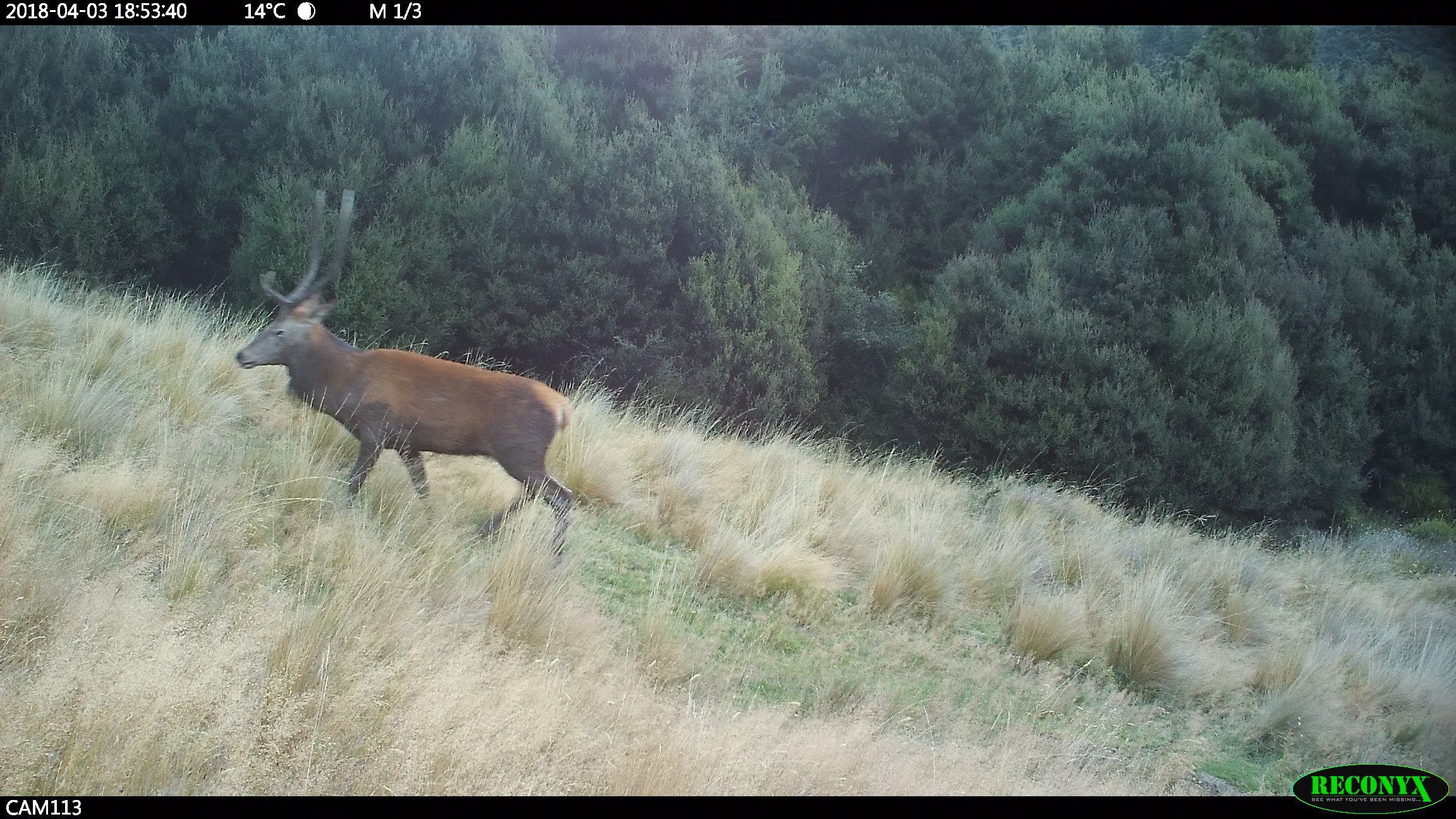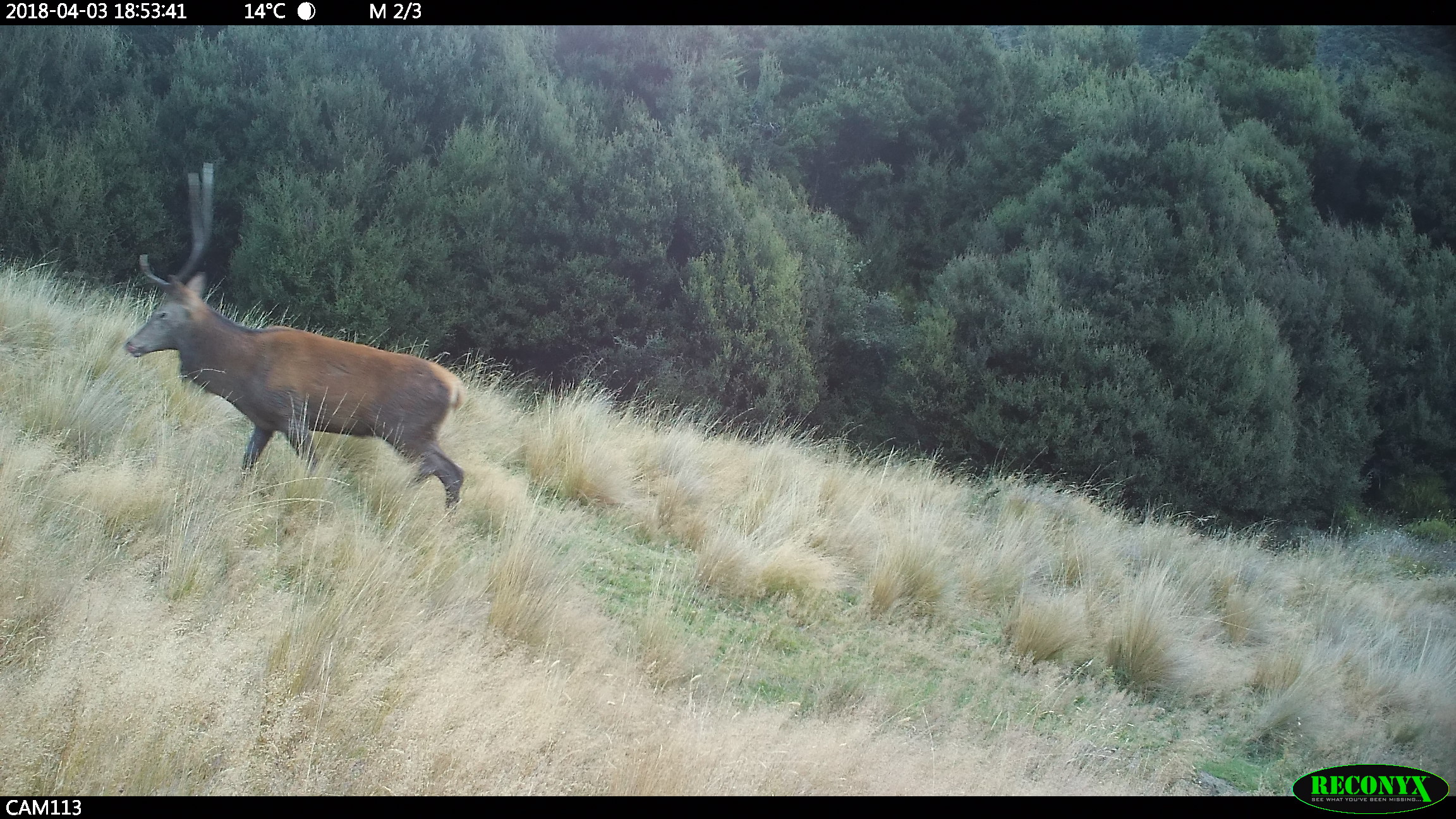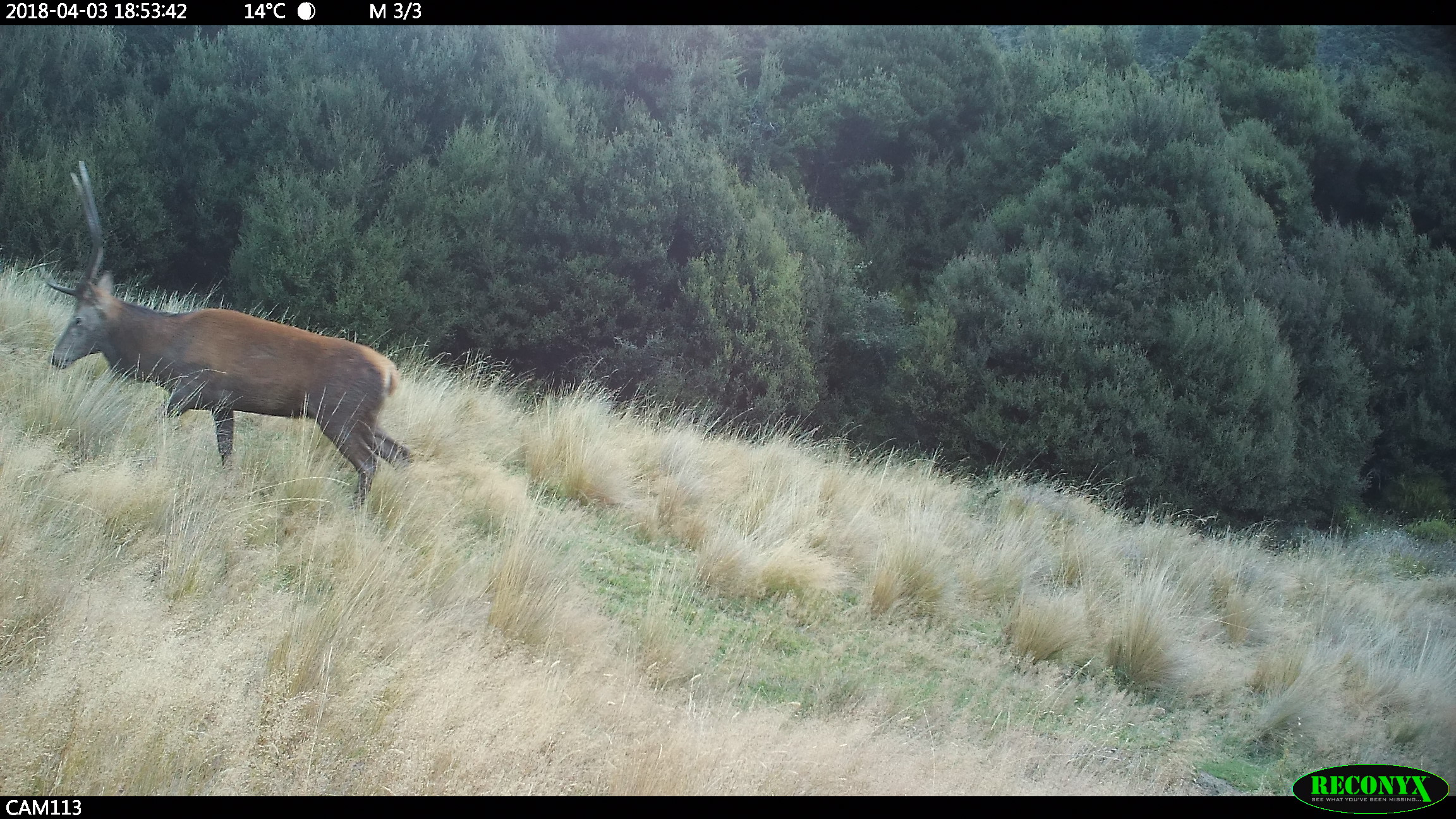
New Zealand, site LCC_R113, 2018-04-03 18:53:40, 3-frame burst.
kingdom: Animalia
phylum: Chordata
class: Mammalia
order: Artiodactyla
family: Cervidae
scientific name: Cervidae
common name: deer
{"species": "deer (Cervidae)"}